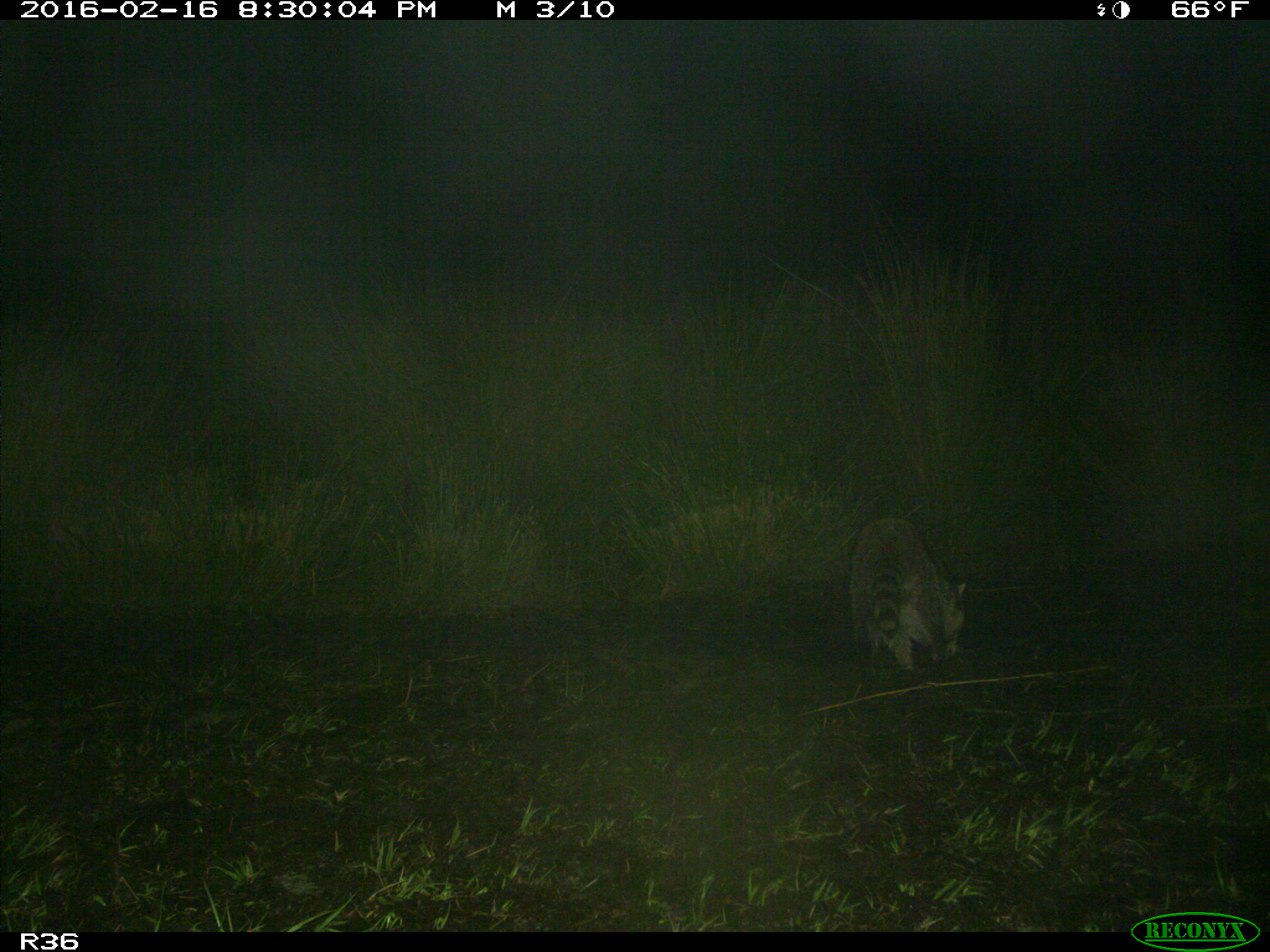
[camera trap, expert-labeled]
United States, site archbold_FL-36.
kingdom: Animalia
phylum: Chordata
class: Mammalia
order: Carnivora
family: Procyonidae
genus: Procyon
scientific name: Procyon lotor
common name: common raccoon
Procyon lotor (common raccoon).